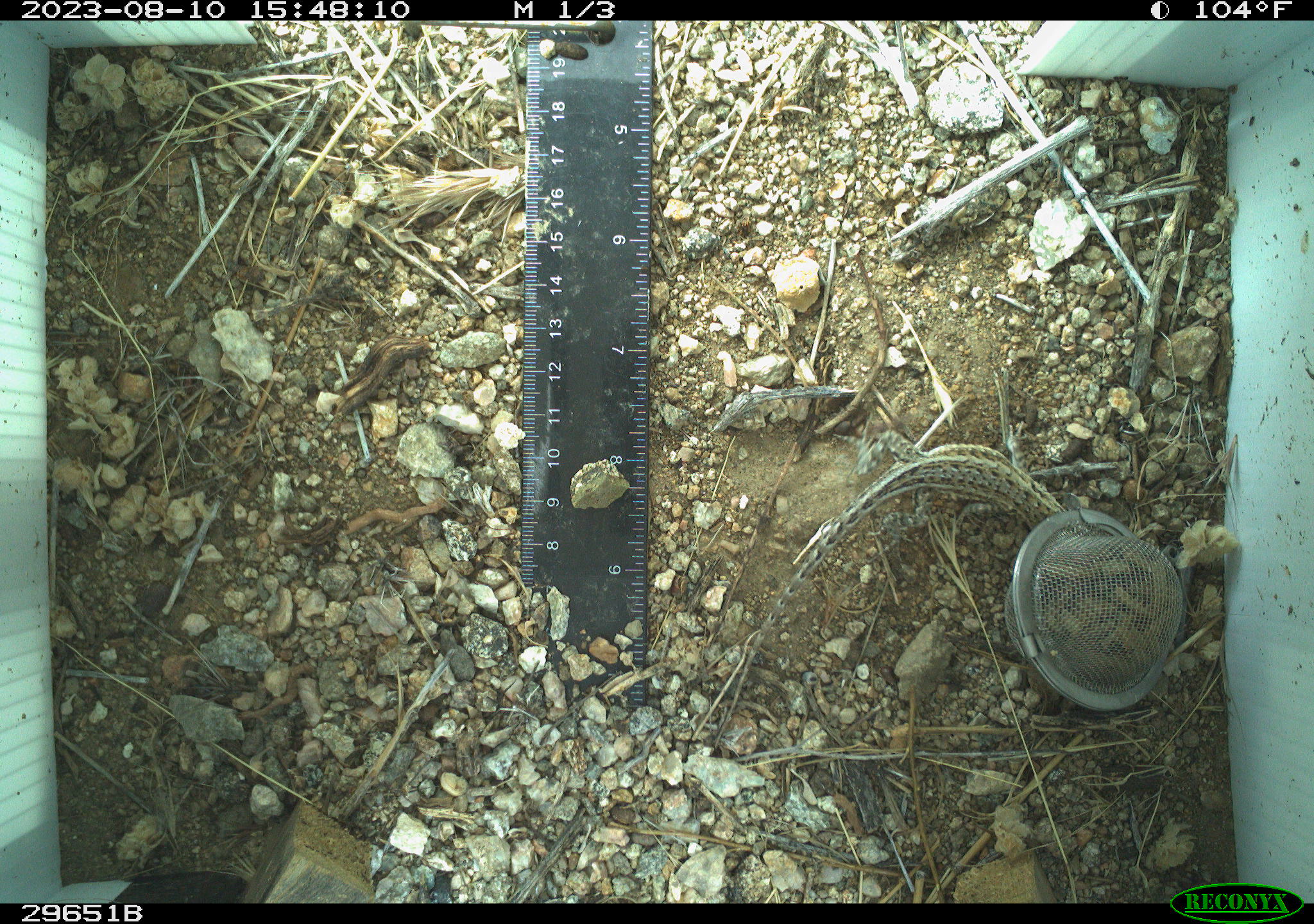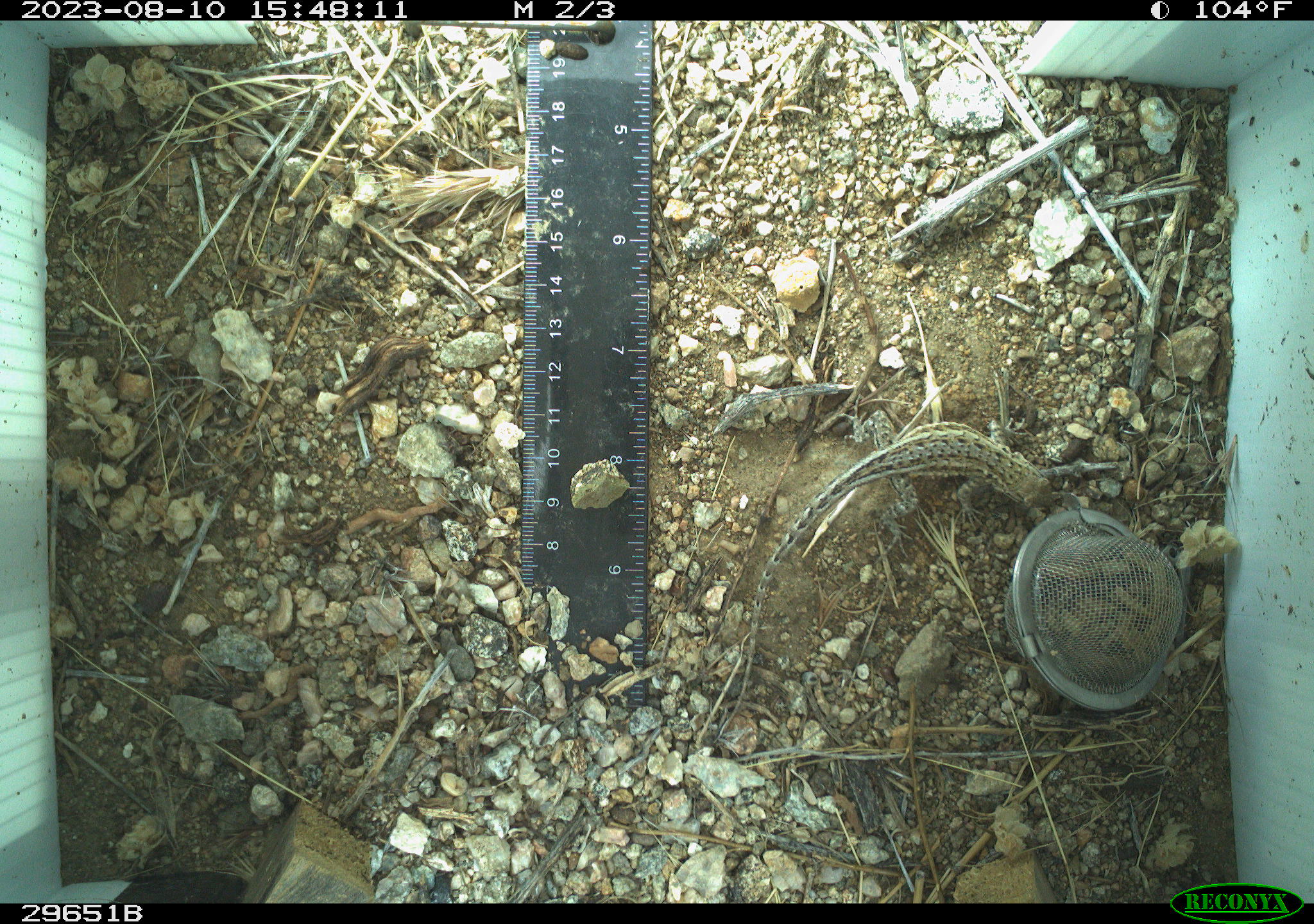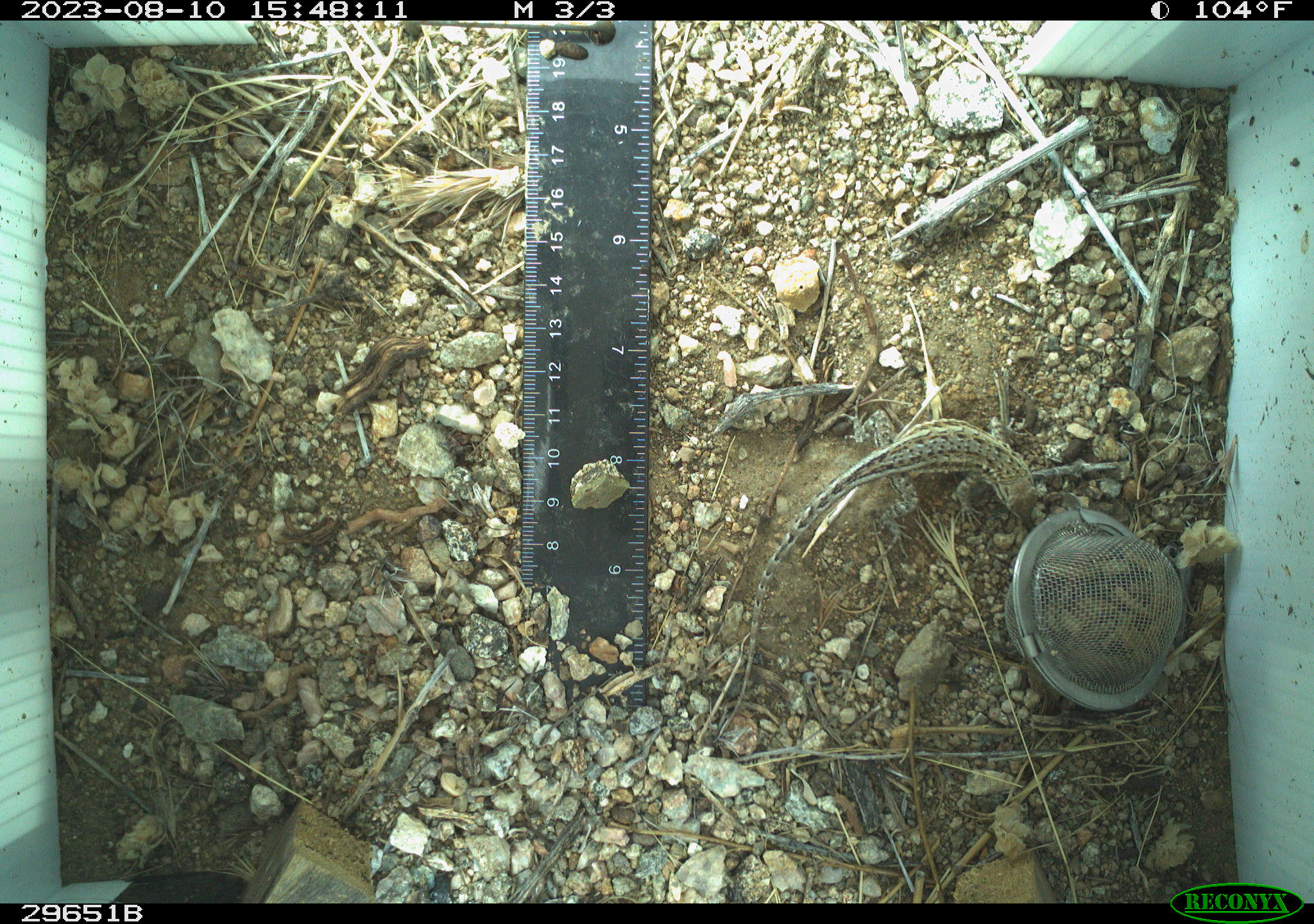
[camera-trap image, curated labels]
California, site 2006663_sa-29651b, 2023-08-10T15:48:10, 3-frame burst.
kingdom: Animalia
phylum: Chordata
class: Reptilia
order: Squamata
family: Phrynosomatidae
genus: Uta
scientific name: Uta stansburiana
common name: common side-blotched lizard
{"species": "common side-blotched lizard (Uta stansburiana)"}